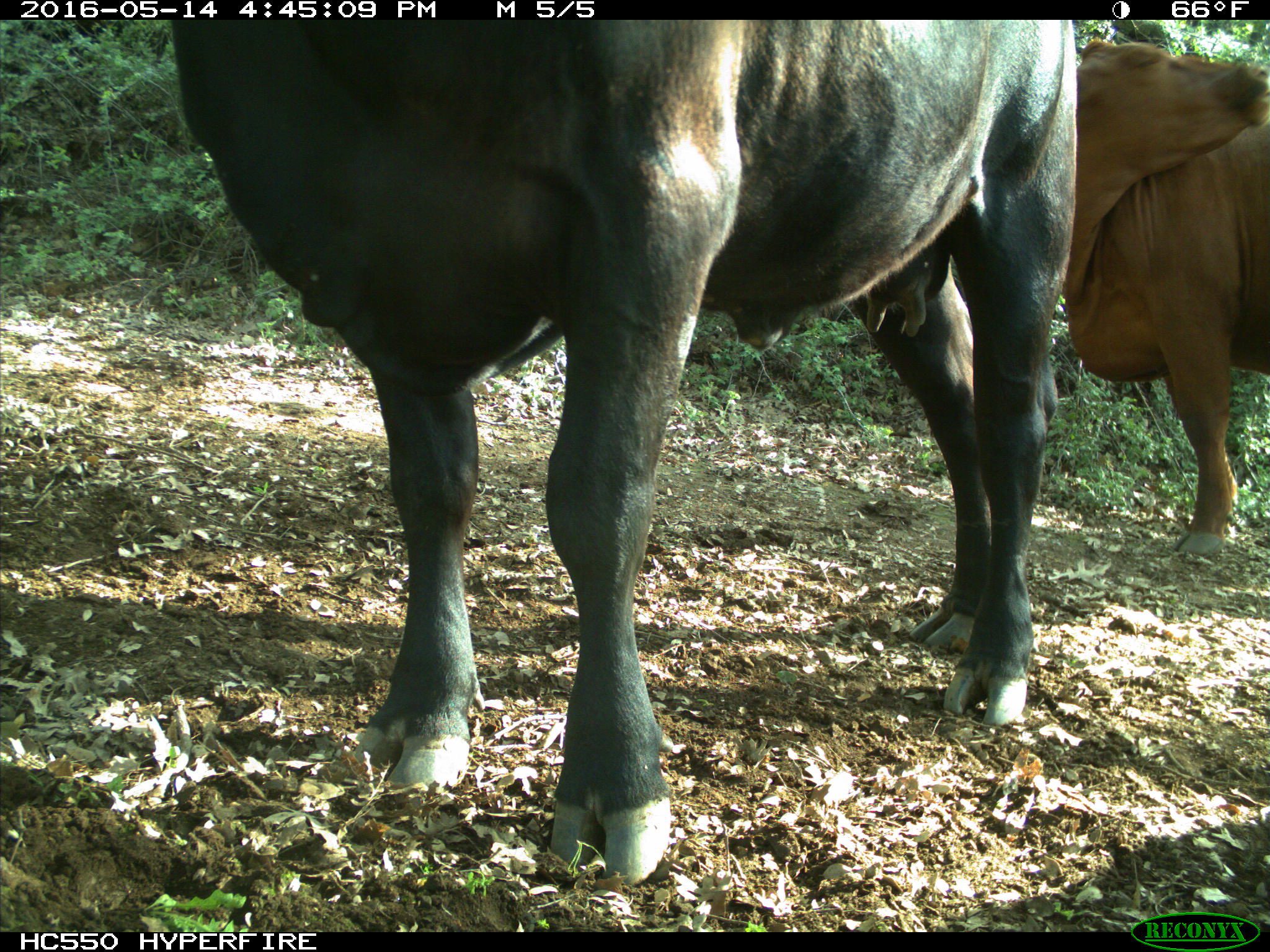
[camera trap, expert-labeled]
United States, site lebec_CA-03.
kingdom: Animalia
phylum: Chordata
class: Mammalia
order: Artiodactyla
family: Bovidae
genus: Bos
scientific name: Bos taurus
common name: domestic cow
Bos taurus (domestic cow).